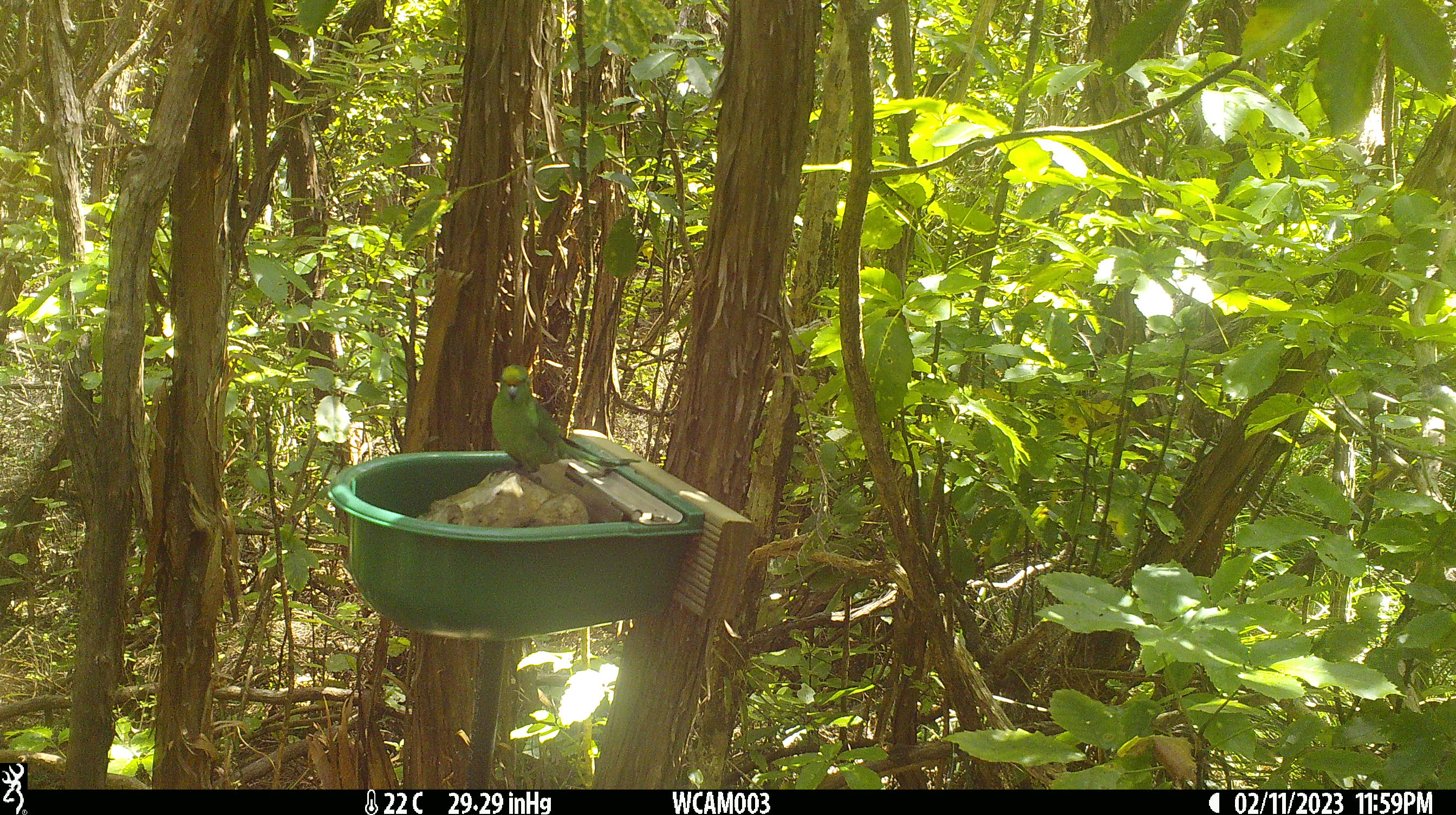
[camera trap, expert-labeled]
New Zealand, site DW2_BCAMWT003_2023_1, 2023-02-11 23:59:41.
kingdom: Animalia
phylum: Chordata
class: Aves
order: Psittaciformes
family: Psittaculidae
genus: Cyanoramphus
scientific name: Cyanoramphus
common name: parakeet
Parakeet (Cyanoramphus).